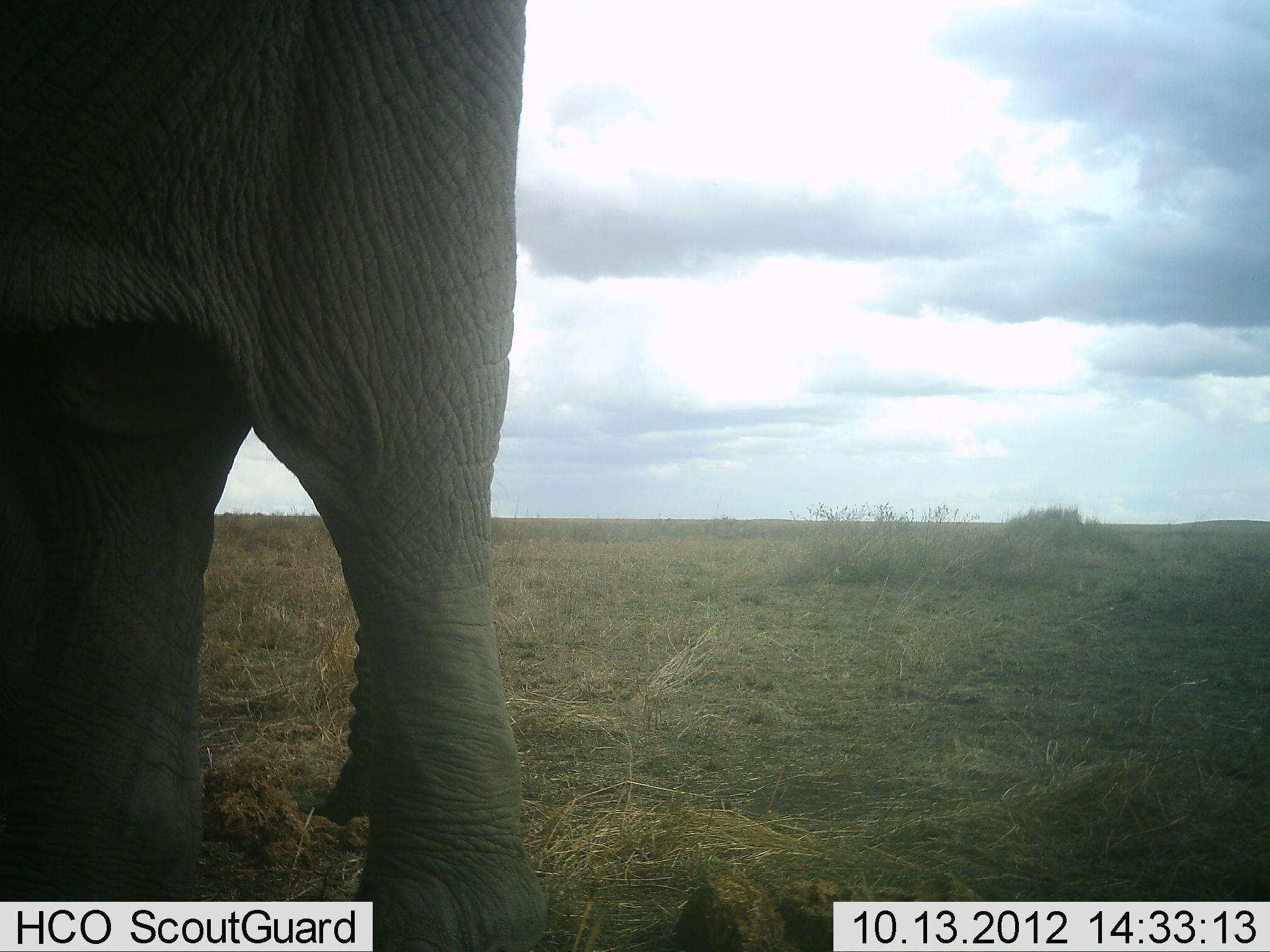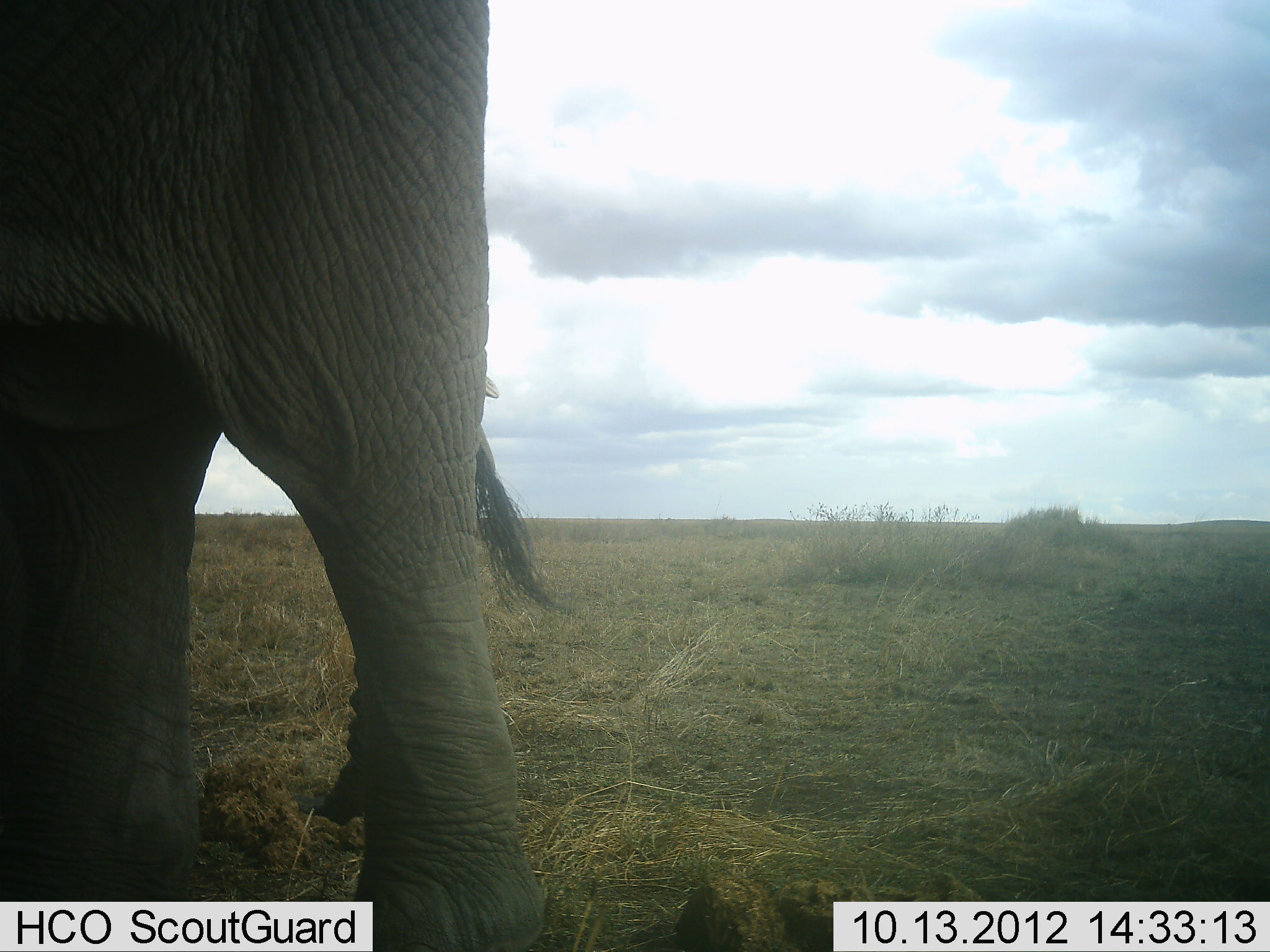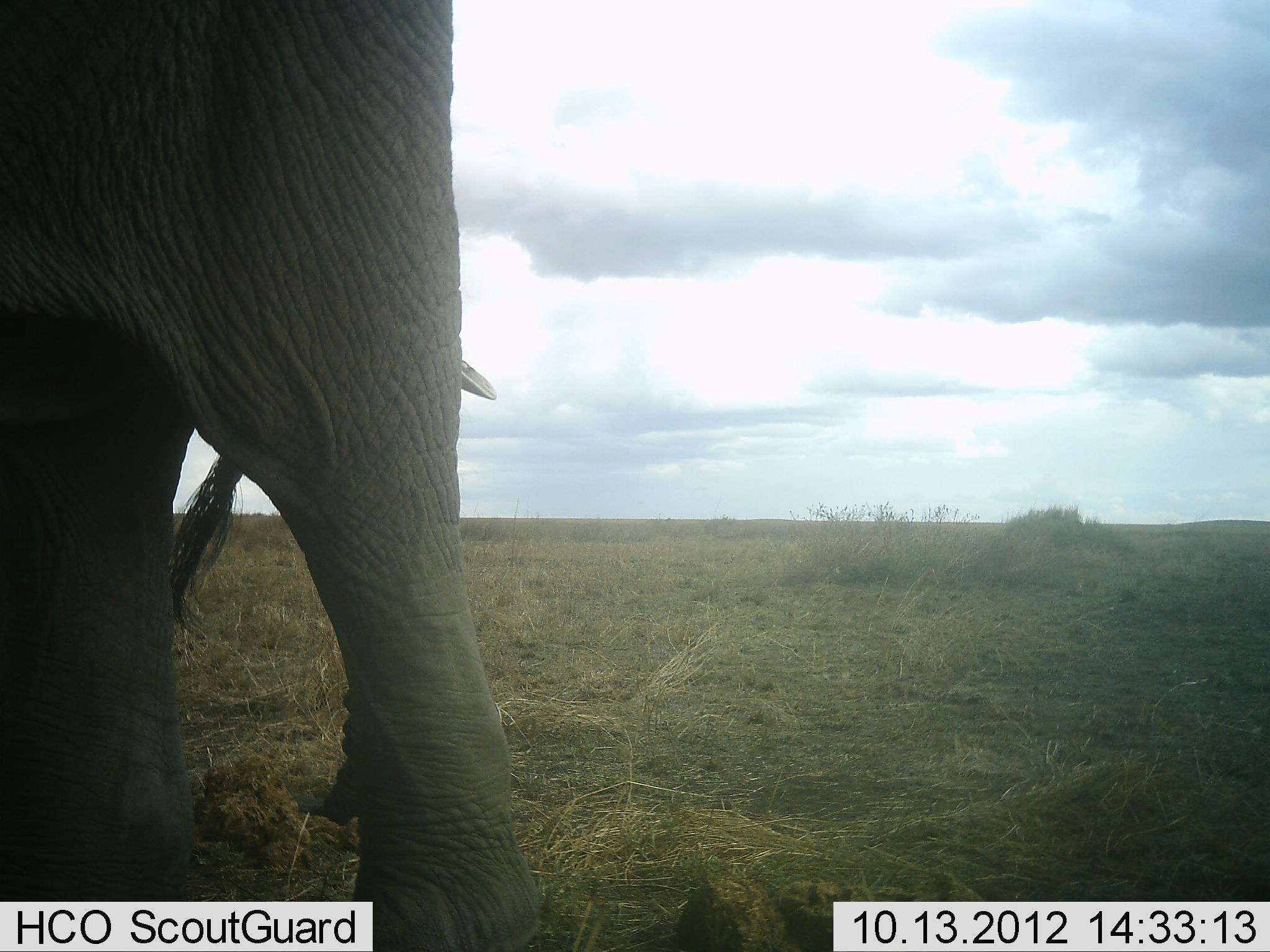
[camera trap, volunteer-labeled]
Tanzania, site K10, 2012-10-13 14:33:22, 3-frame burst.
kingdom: Animalia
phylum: Chordata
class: Mammalia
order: Proboscidea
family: Elephantidae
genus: Loxodonta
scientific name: Loxodonta africana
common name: african bush elephant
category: elephant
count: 1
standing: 100%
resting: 0%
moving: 0%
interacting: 0%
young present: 0%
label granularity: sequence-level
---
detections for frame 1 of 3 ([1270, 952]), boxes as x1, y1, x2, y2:
animal: 1, 1, 552, 952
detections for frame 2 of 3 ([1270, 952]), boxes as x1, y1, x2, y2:
animal: 0, 0, 569, 951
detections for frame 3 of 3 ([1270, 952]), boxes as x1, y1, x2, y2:
animal: 1, 1, 556, 952